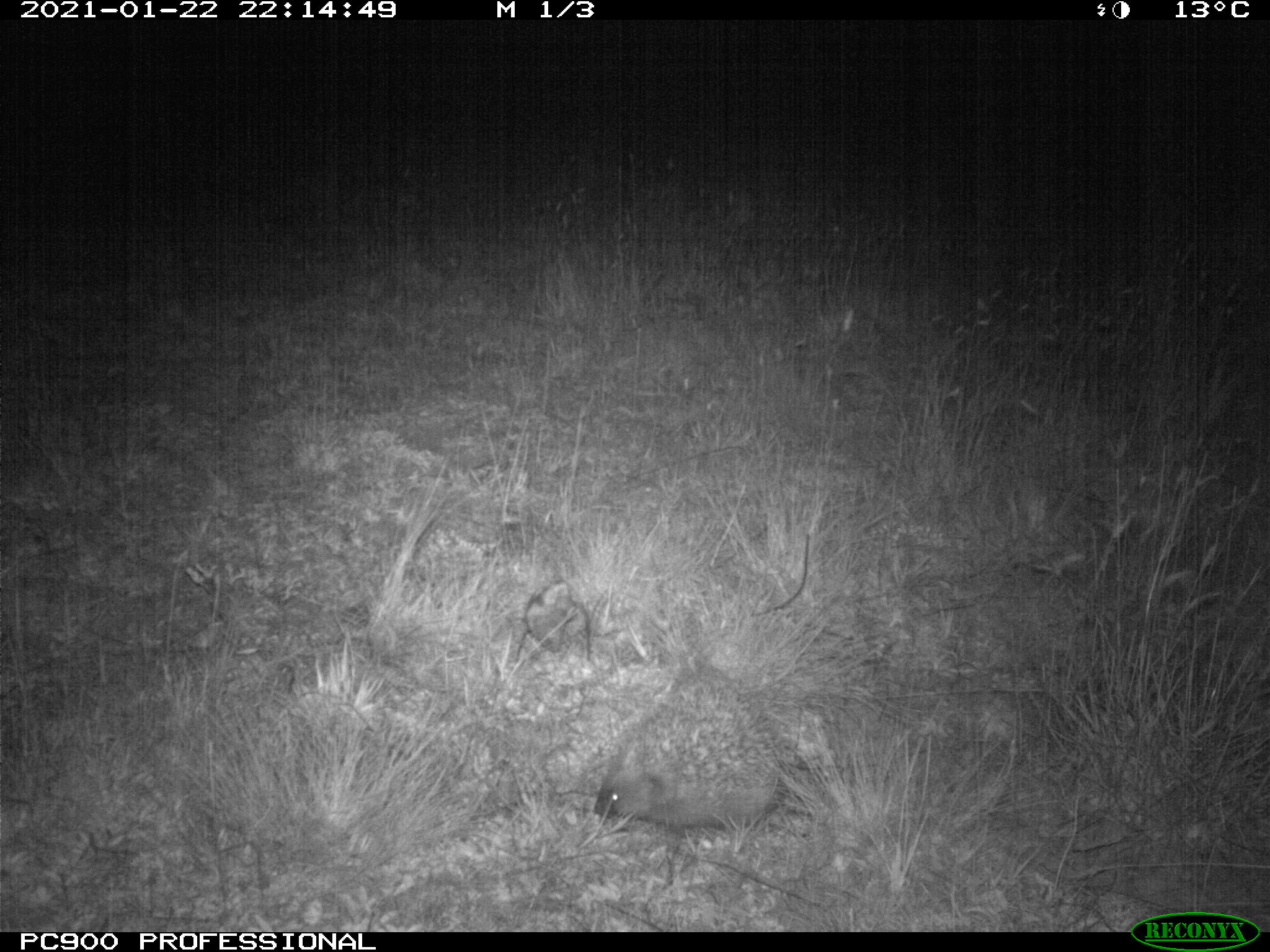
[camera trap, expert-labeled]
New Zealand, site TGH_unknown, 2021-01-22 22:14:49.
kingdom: Animalia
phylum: Chordata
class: Mammalia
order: Eulipotyphla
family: Erinaceidae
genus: Erinaceus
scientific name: Erinaceus europaeus europaeus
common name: european hedgehog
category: hedgehog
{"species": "hedgehog (european hedgehog) (Erinaceus europaeus europaeus)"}